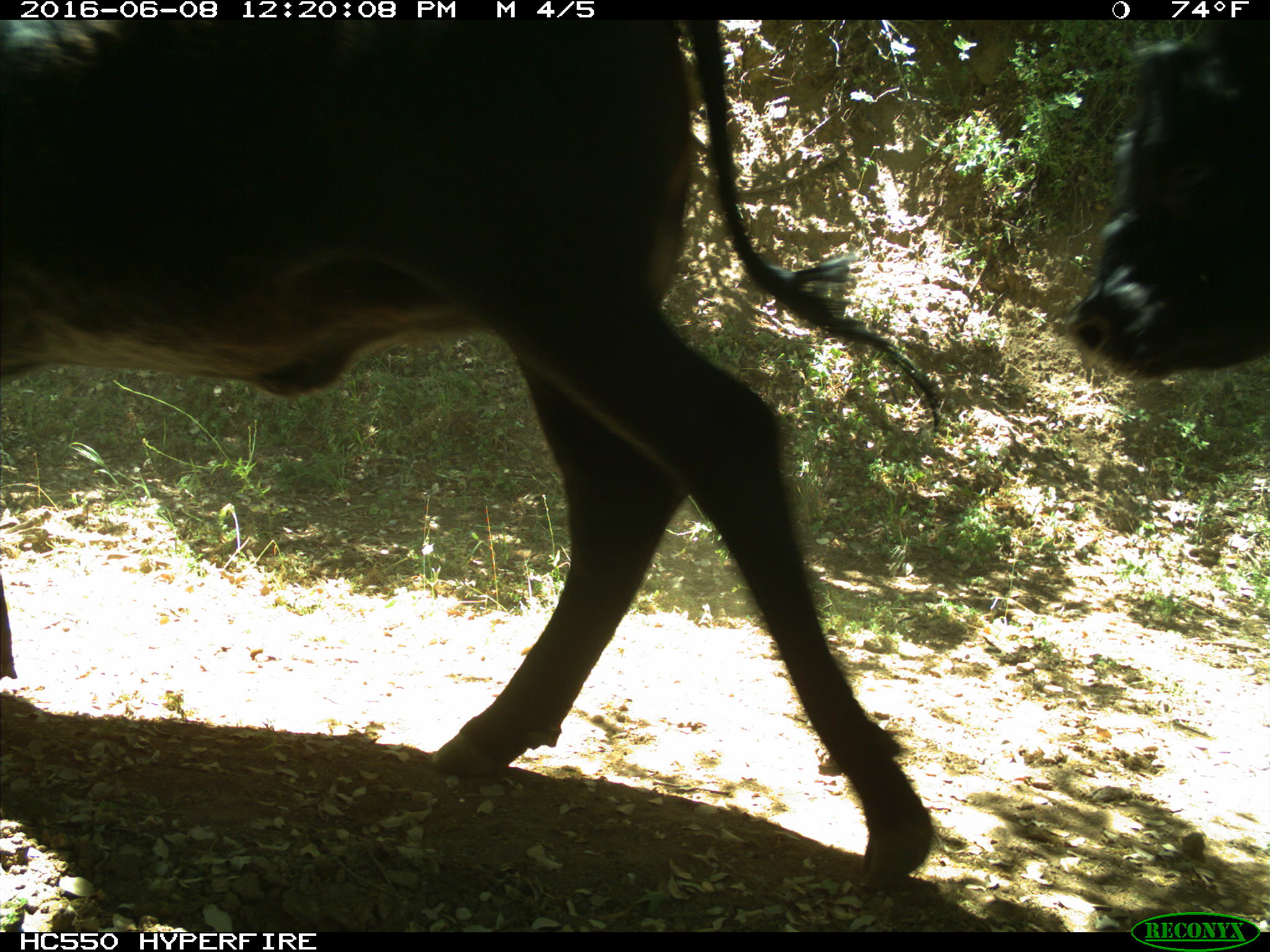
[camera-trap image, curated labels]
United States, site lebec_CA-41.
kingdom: Animalia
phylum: Chordata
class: Mammalia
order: Artiodactyla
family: Bovidae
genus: Bos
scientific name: Bos taurus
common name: domestic cow